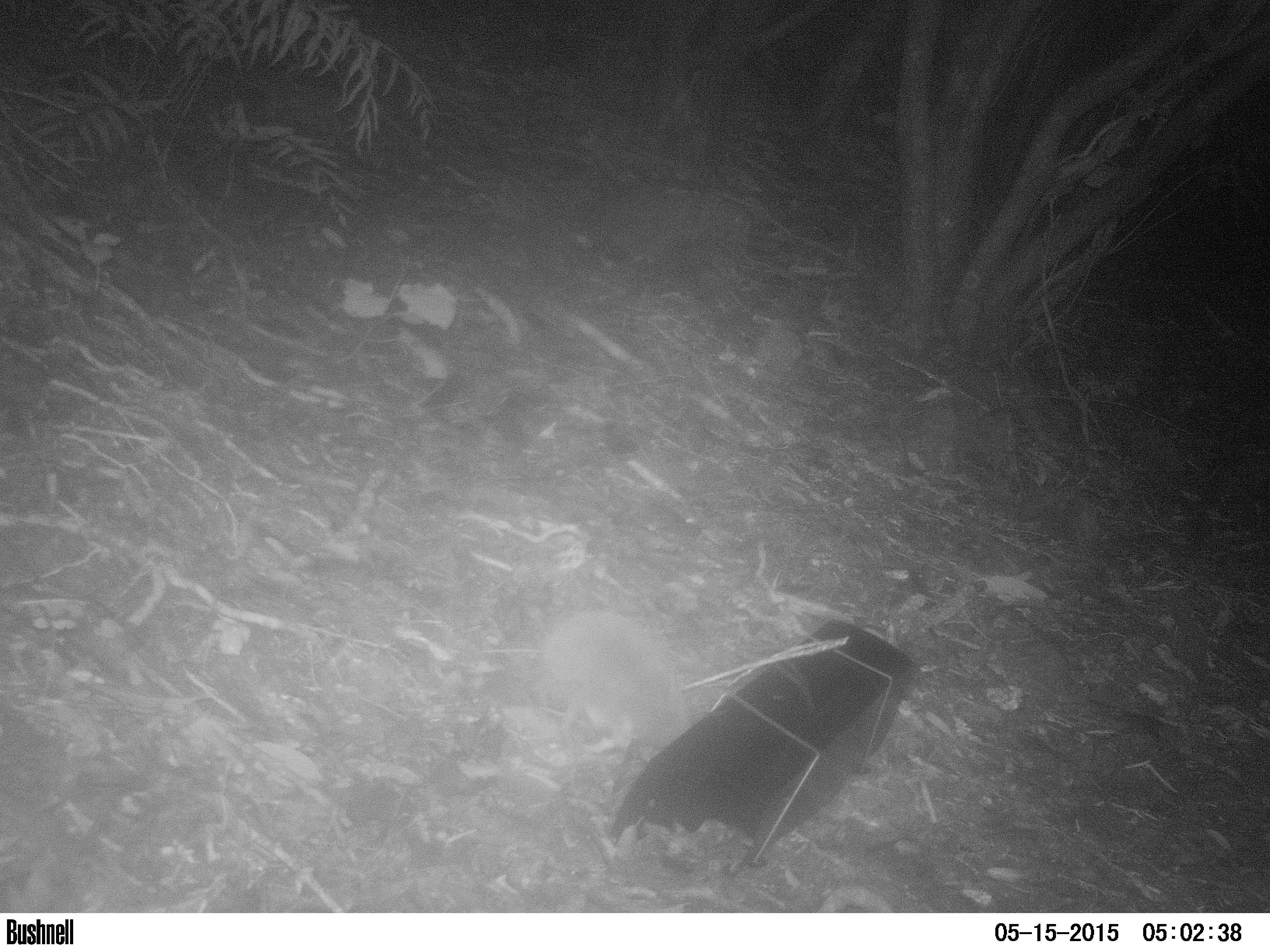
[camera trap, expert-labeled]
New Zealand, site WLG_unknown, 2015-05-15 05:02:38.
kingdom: Animalia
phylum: Chordata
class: Mammalia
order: Eulipotyphla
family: Erinaceidae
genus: Erinaceus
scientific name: Erinaceus europaeus europaeus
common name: european hedgehog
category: hedgehog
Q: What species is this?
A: Hedgehog (european hedgehog) (Erinaceus europaeus europaeus).